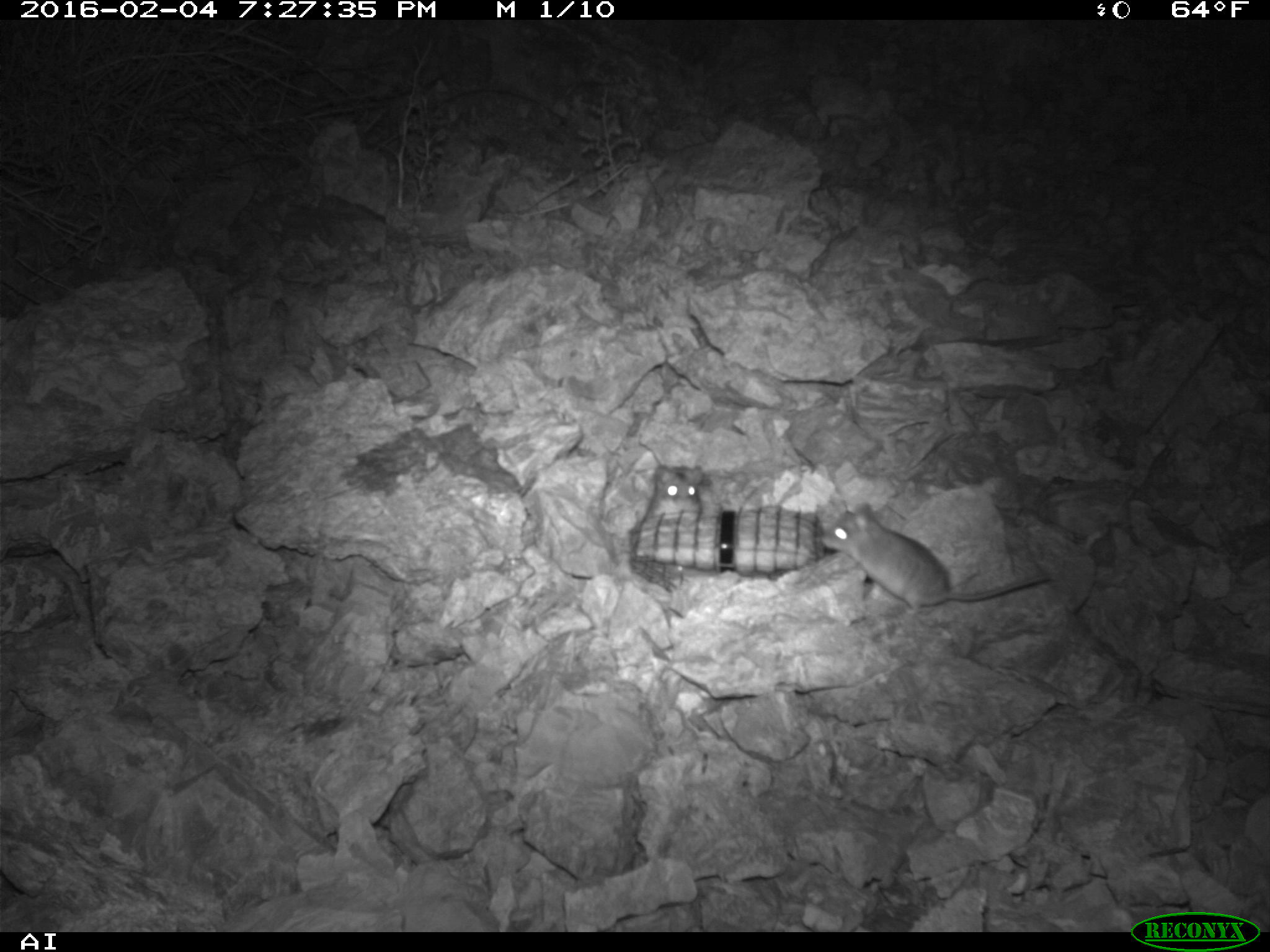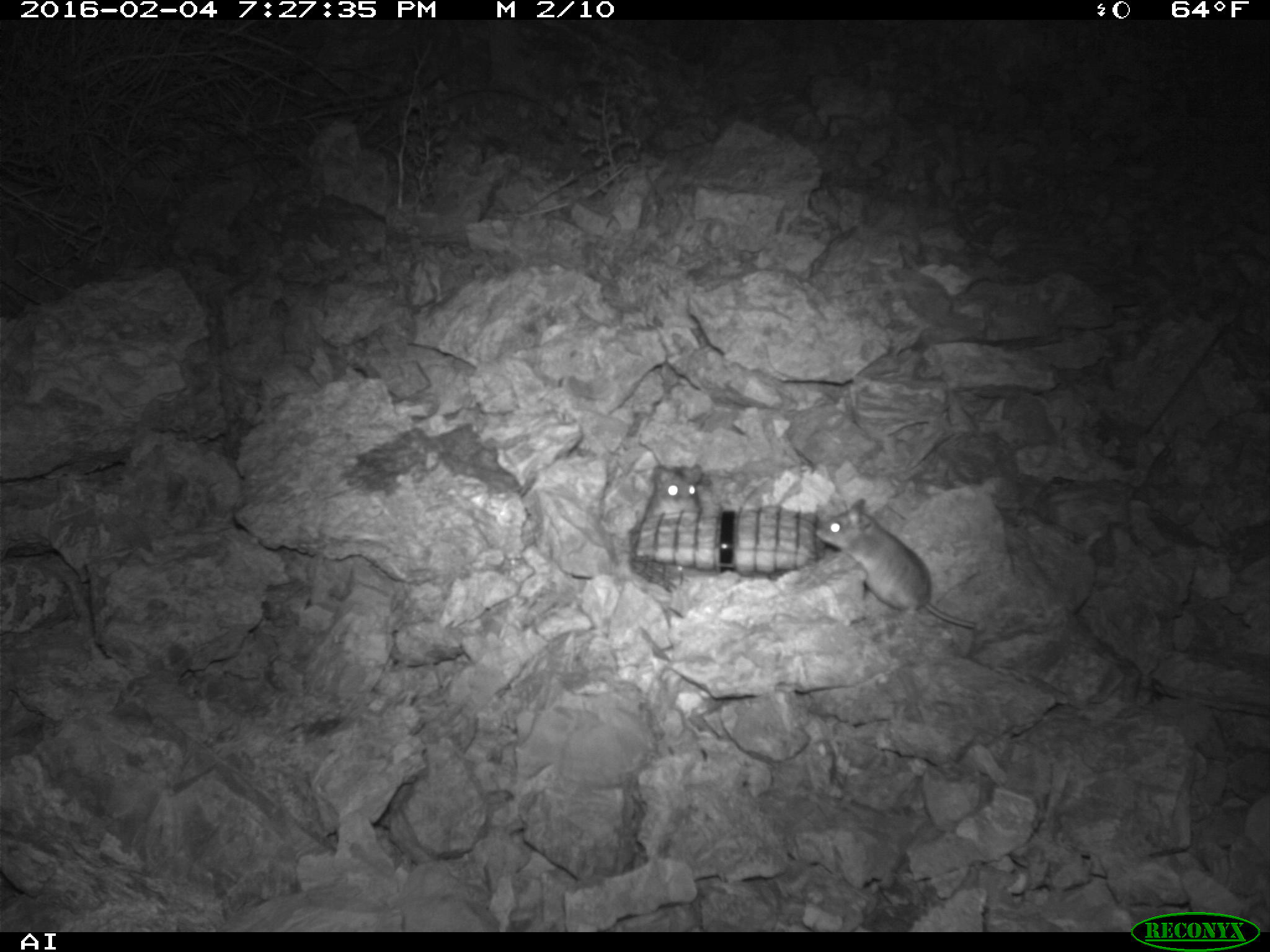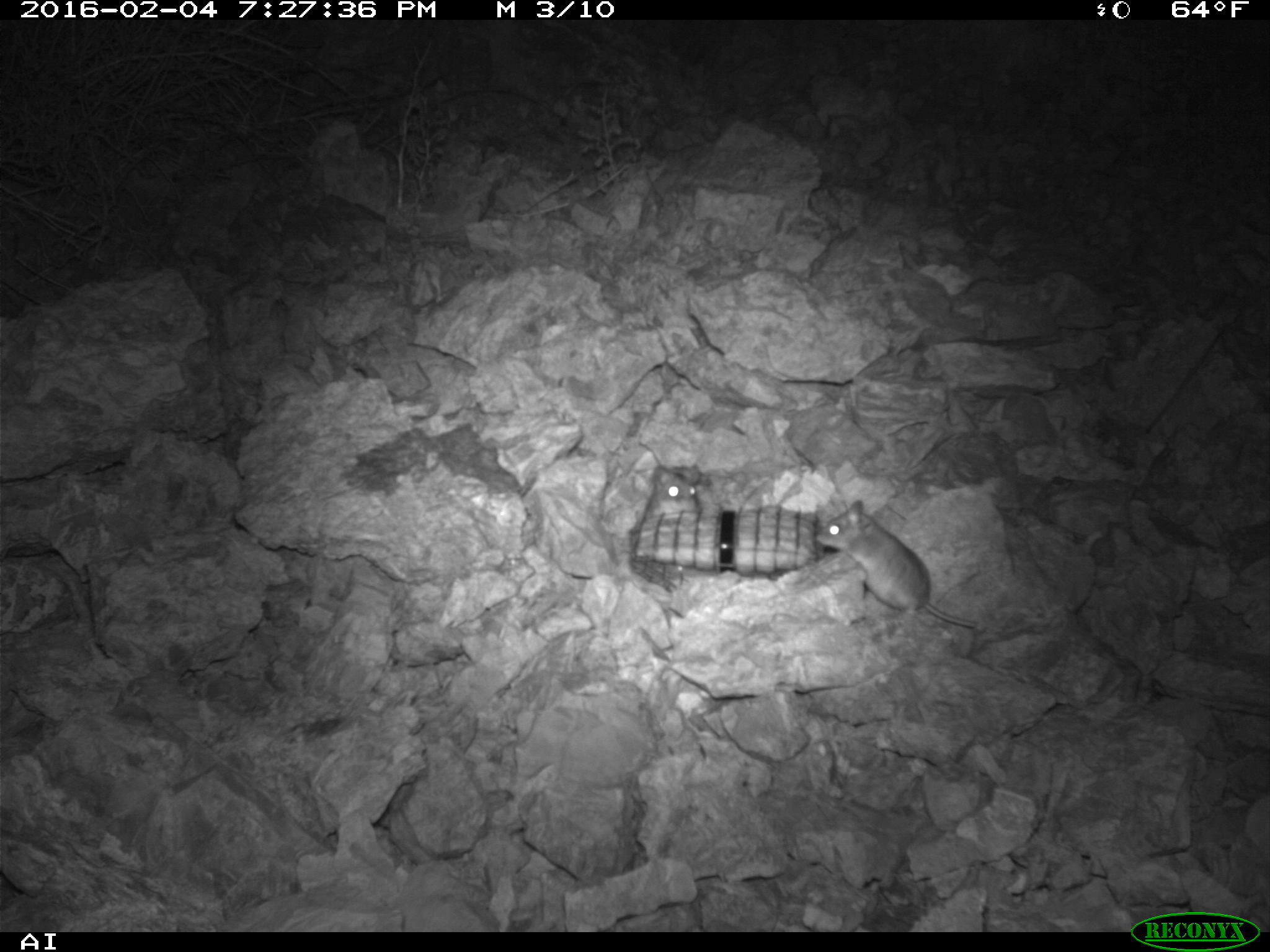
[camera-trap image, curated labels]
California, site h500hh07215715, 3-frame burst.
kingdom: Animalia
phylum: Chordata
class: Mammalia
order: Rodentia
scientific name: Rodentia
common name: rodent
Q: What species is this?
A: Rodent (Rodentia).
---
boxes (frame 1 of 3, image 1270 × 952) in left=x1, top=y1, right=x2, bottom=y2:
rodent: left=820, top=502, right=1049, bottom=614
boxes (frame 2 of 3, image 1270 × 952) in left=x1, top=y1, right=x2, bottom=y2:
rodent: left=819, top=498, right=977, bottom=634; left=639, top=459, right=703, bottom=526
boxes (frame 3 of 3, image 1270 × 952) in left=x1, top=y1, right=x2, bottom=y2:
rodent: left=816, top=498, right=984, bottom=632; left=626, top=459, right=704, bottom=536